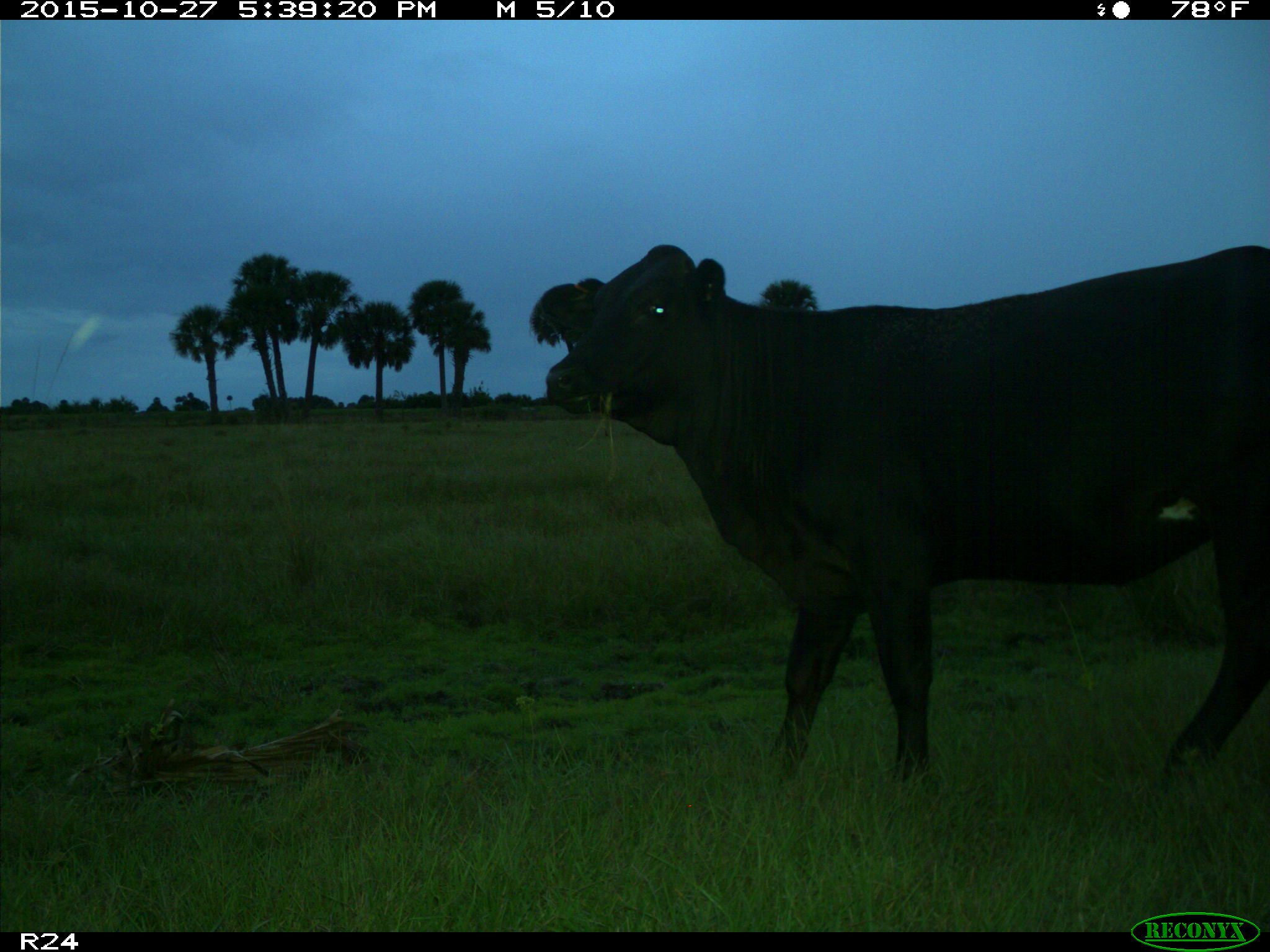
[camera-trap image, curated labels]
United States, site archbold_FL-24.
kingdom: Animalia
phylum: Chordata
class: Mammalia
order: Artiodactyla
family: Bovidae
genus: Bos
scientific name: Bos taurus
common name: domestic cow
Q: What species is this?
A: Bos taurus (domestic cow).